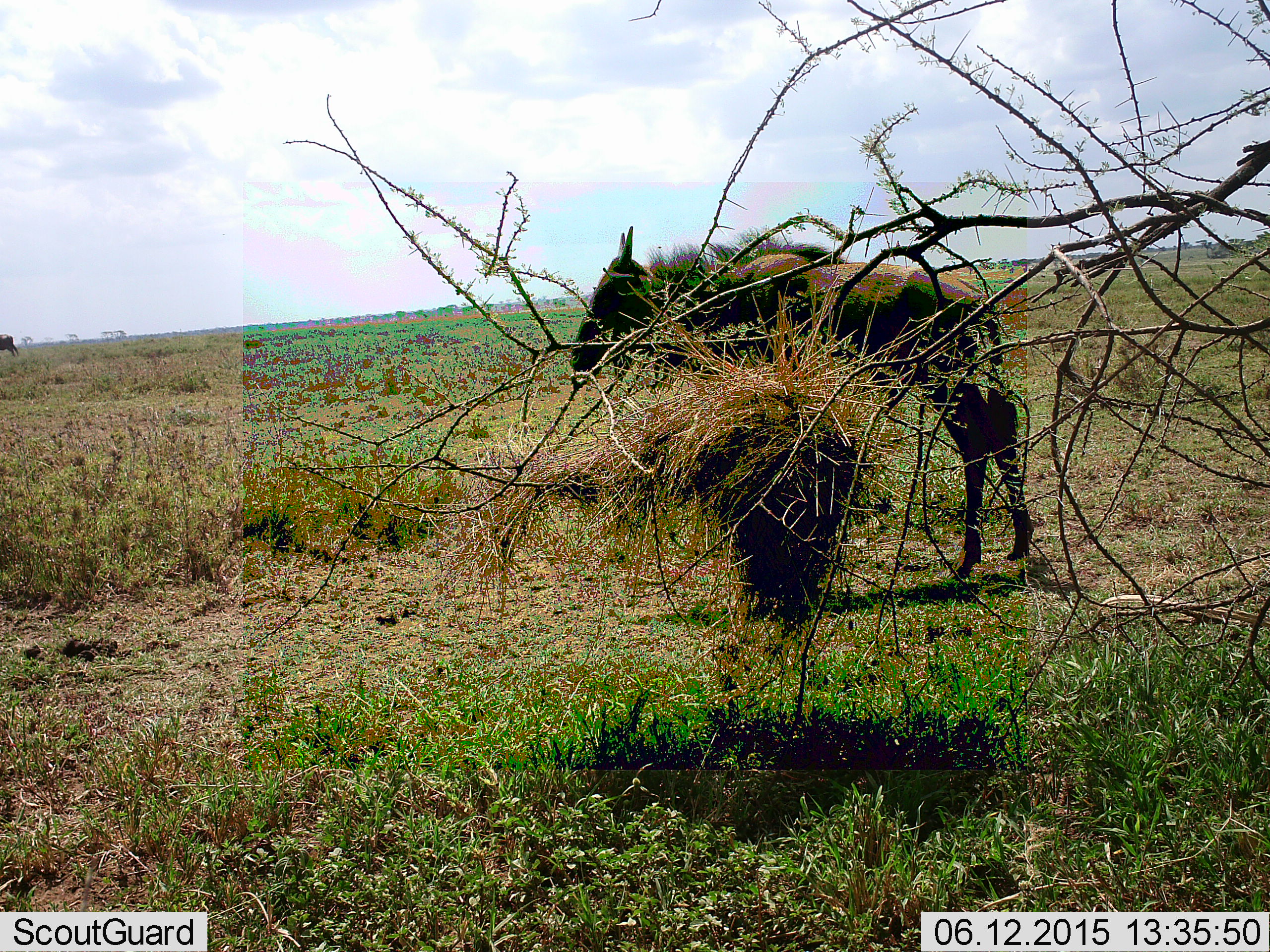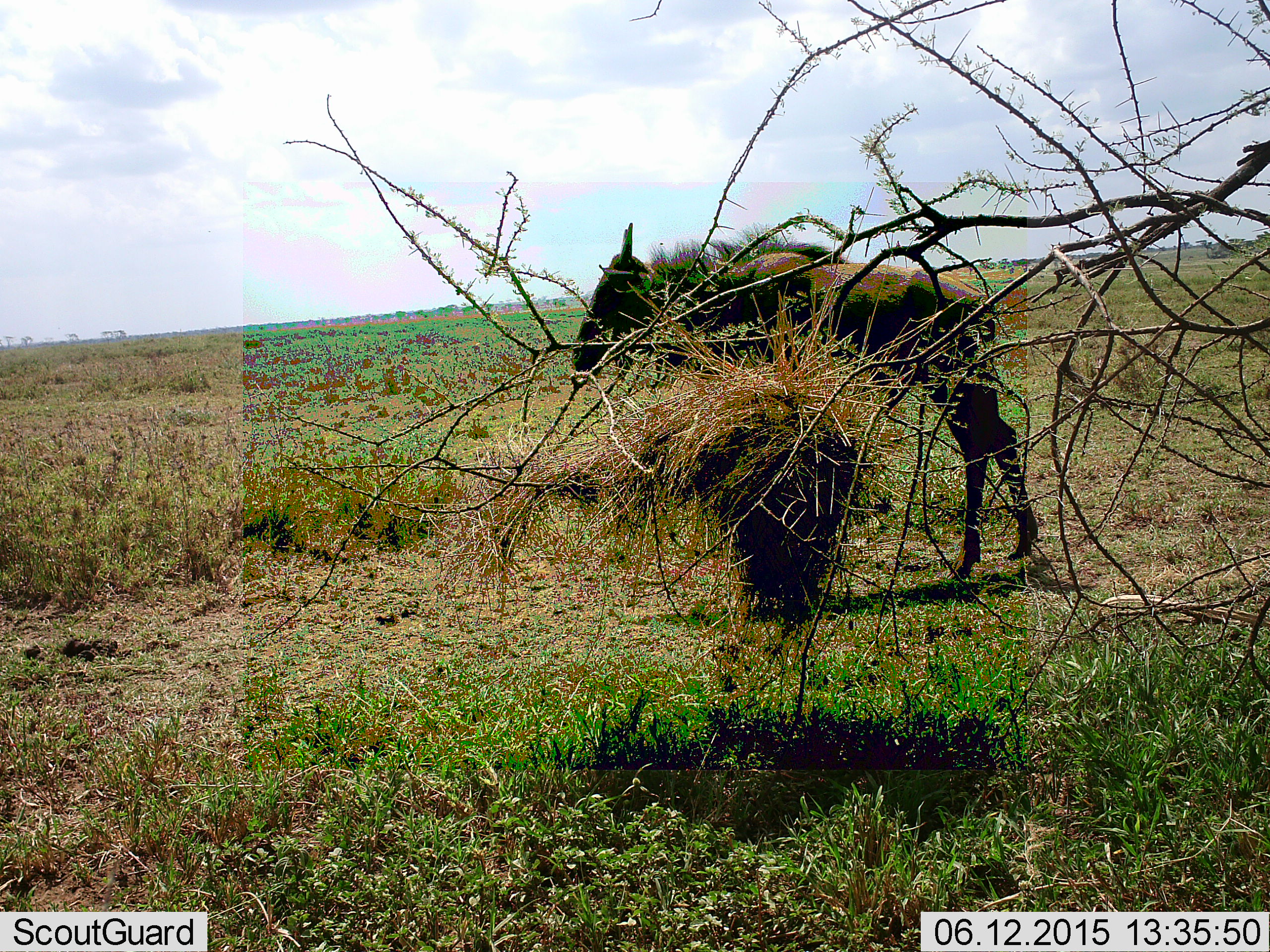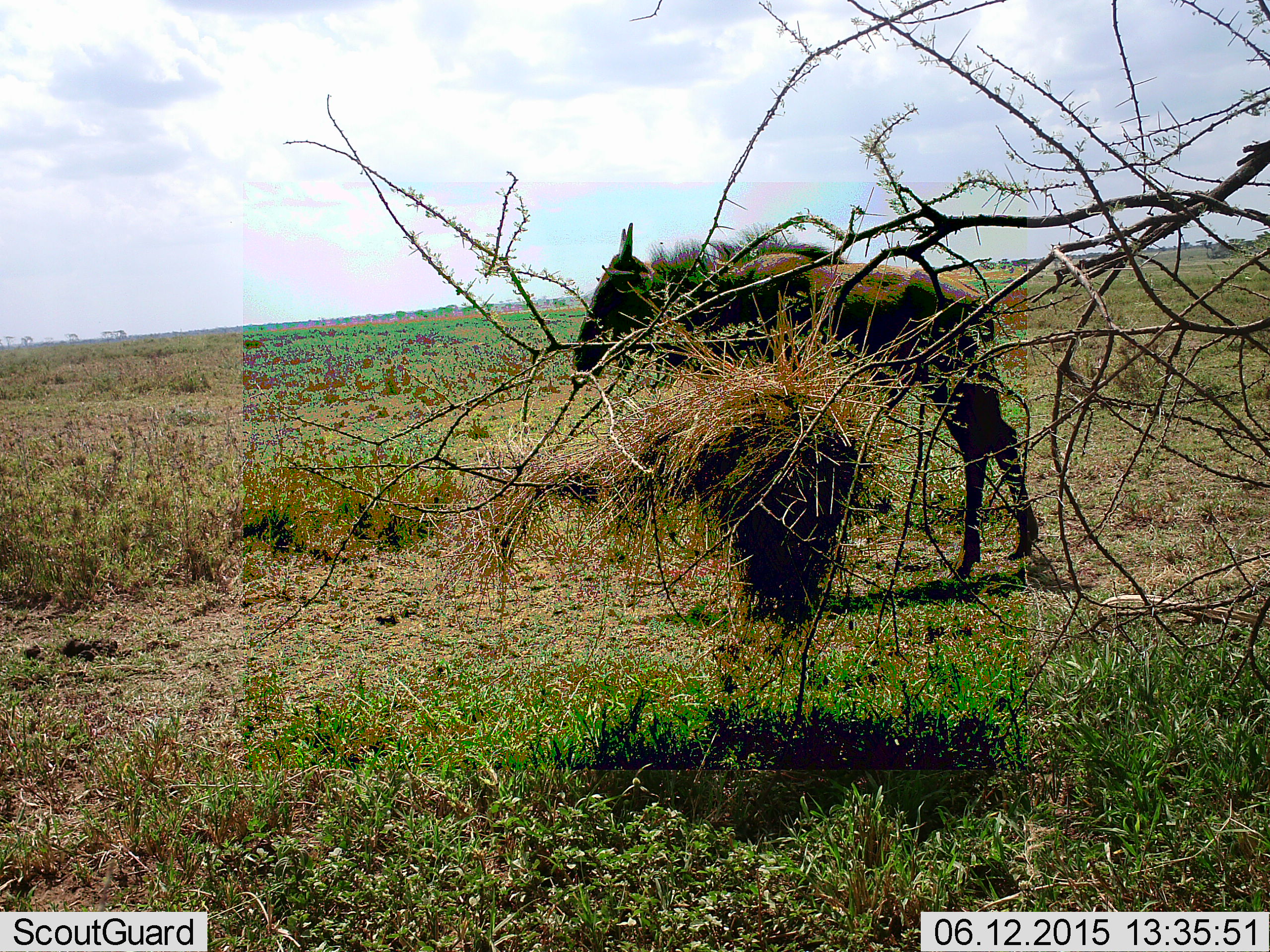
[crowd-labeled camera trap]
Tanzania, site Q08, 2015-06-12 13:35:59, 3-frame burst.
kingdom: Animalia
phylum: Chordata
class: Mammalia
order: Artiodactyla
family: Bovidae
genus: Connochaetes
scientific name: Connochaetes taurinus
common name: blue wildebeest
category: wildebeest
Wildebeest (blue wildebeest) (Connochaetes taurinus), count 2. Behavior (volunteer vote fractions): standing 80%, resting 10%, moving 40%, interacting 0%. Young present (vote fraction): 10%. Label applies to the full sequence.